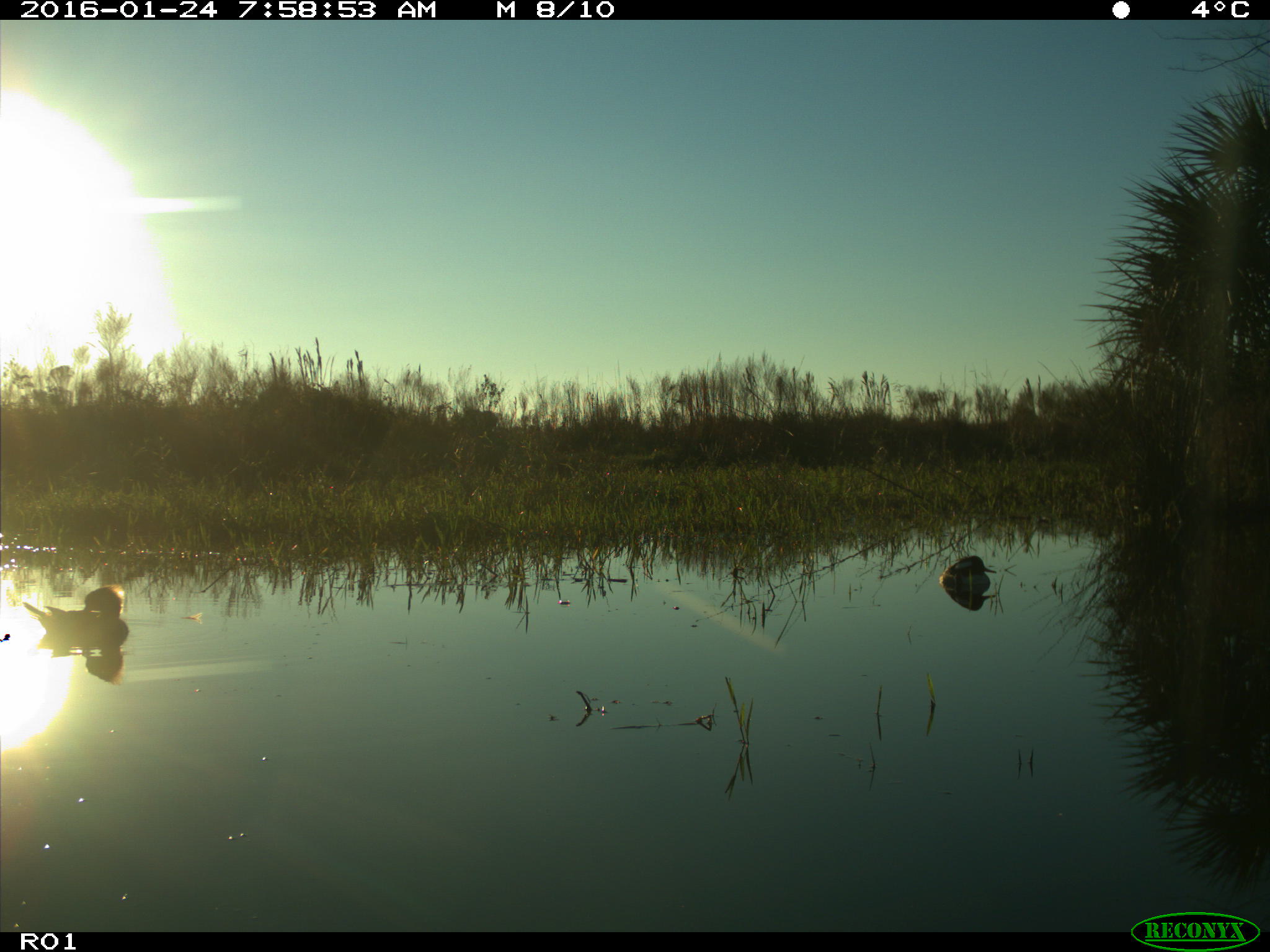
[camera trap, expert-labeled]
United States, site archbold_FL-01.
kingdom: Animalia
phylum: Chordata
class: Aves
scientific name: Aves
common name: birds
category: unidentified bird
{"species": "unidentified bird (birds) (Aves)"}